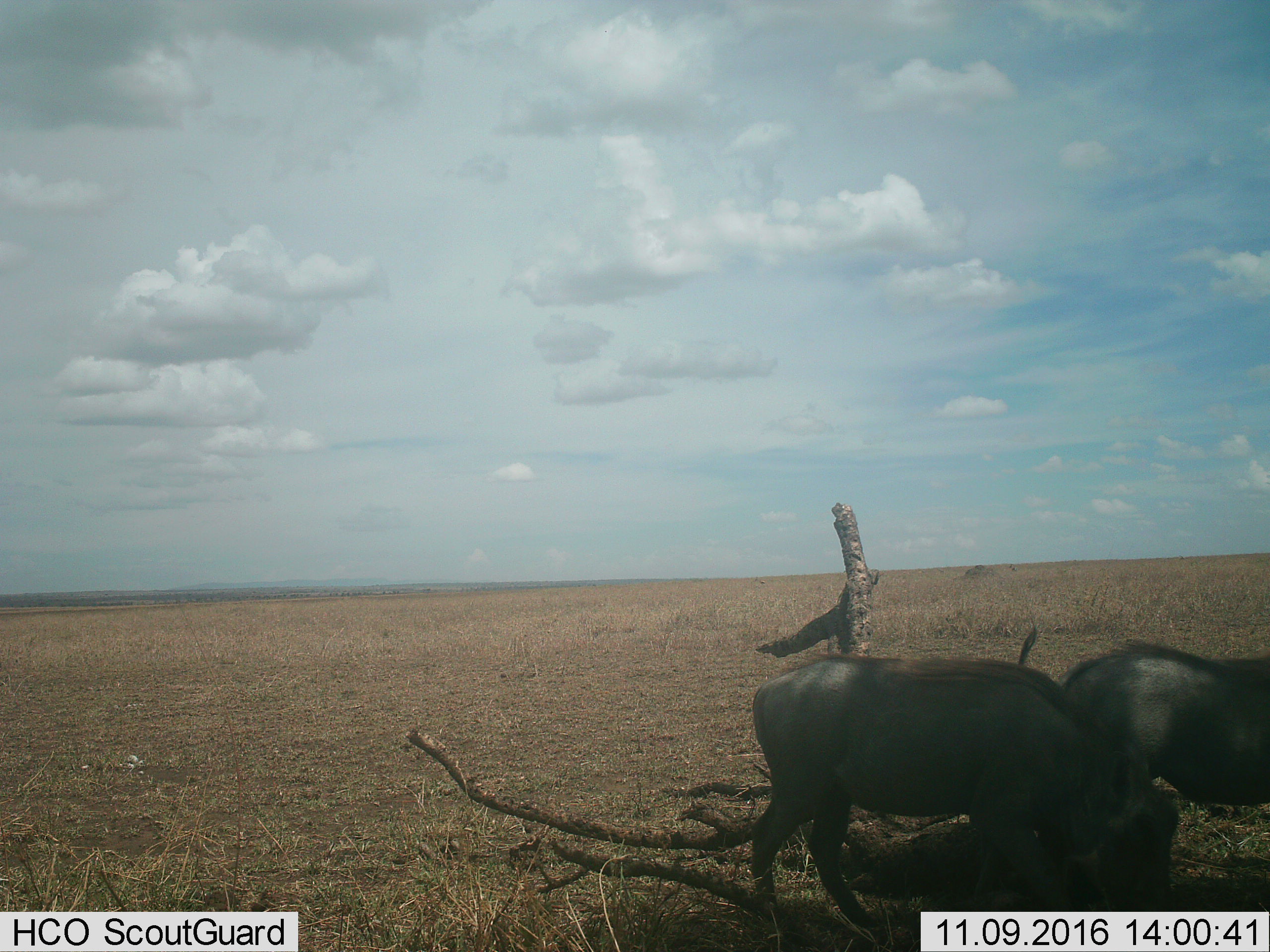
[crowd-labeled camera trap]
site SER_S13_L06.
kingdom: Animalia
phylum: Chordata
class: Mammalia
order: Artiodactyla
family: Suidae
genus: Phacochoerus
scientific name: Phacochoerus africanus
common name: warthog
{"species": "warthog (Phacochoerus africanus)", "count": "2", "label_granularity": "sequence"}